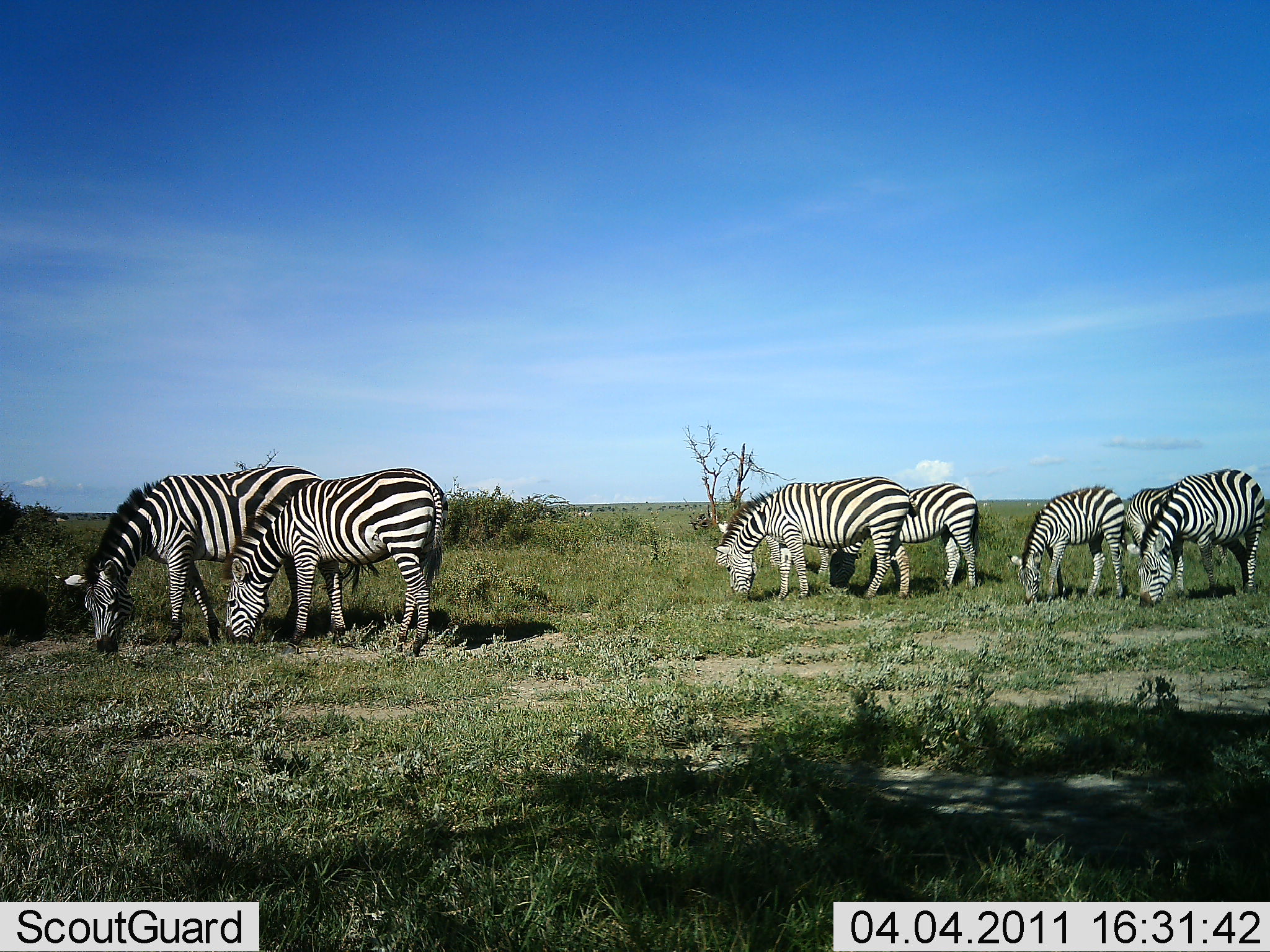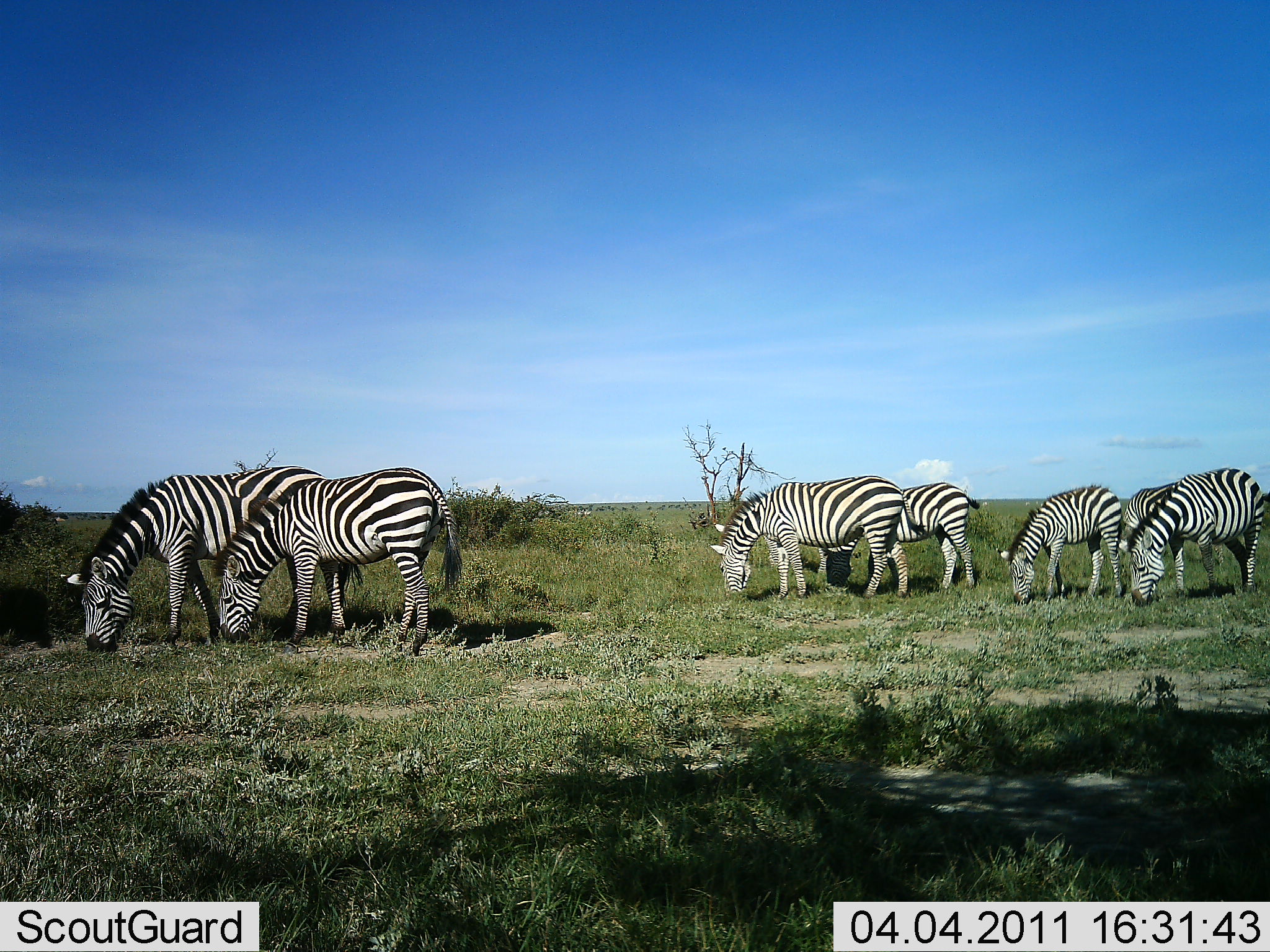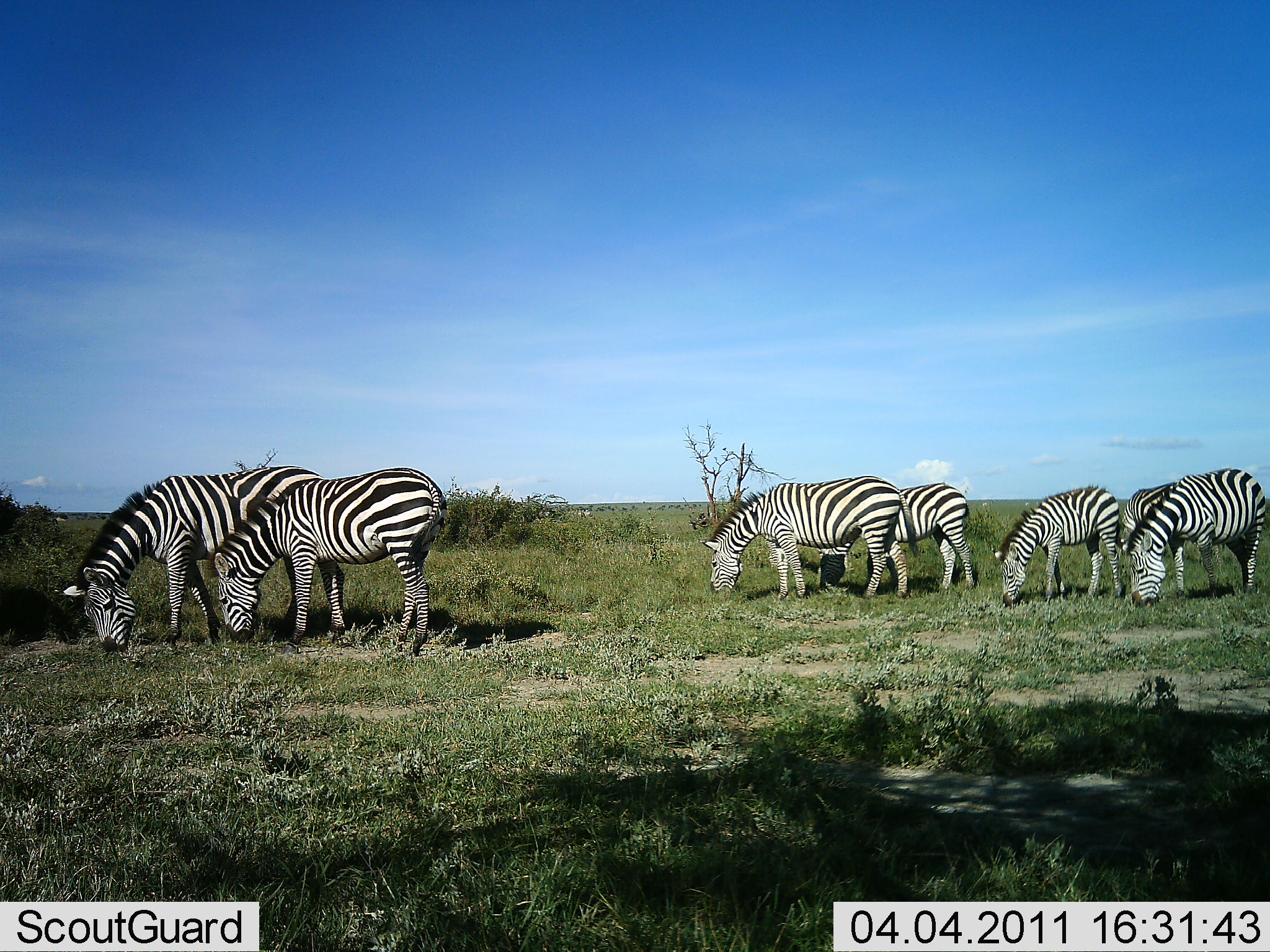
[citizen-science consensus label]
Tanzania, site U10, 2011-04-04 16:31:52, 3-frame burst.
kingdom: Animalia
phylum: Chordata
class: Mammalia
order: Perissodactyla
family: Equidae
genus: Equus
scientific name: Equus quagga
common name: plains zebra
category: zebra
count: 7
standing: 45%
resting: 0%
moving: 9%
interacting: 0%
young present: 9%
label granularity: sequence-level